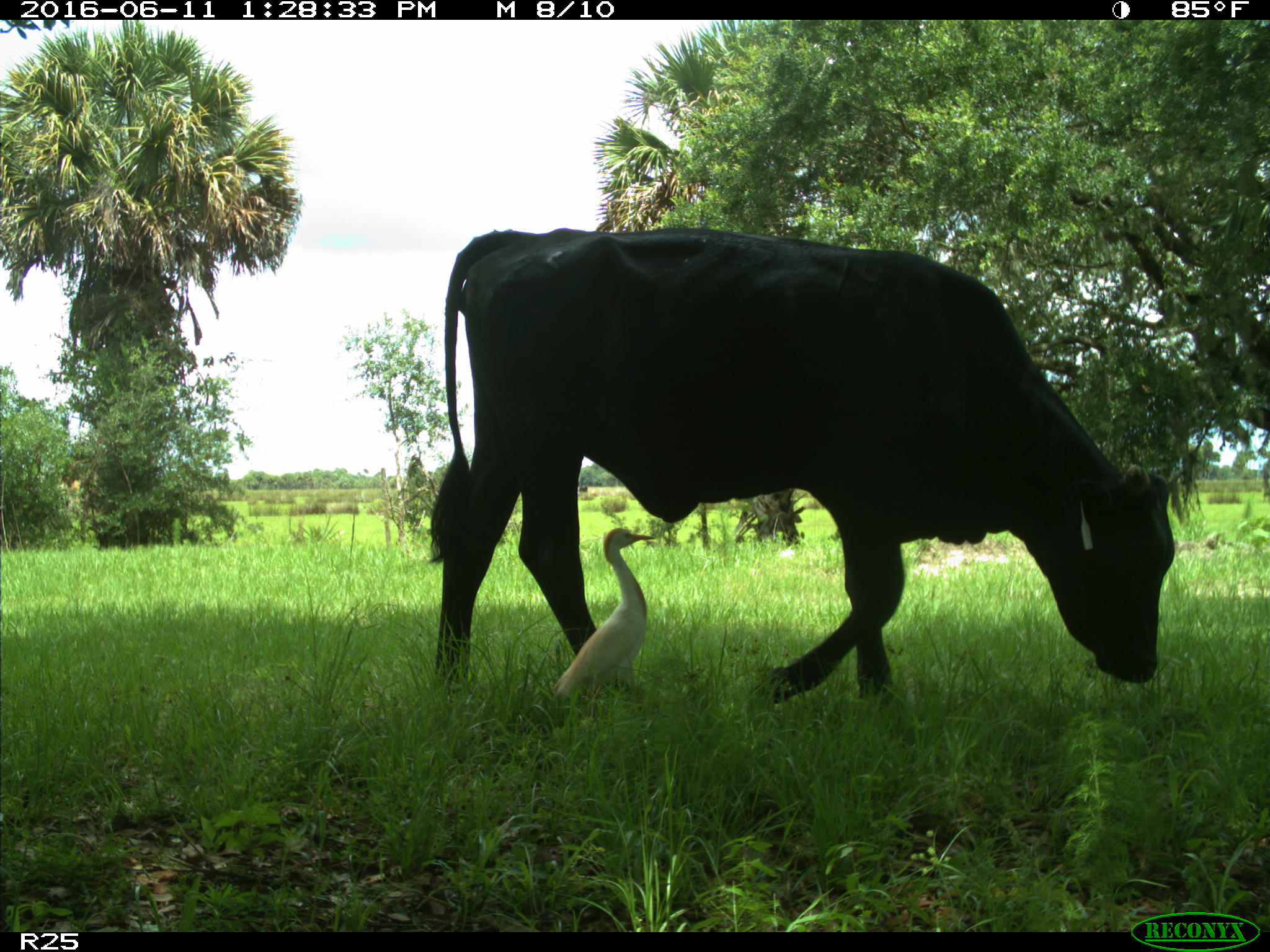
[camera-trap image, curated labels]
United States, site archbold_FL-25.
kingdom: Animalia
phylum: Chordata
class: Mammalia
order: Artiodactyla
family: Bovidae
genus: Bos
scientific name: Bos taurus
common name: domestic cow